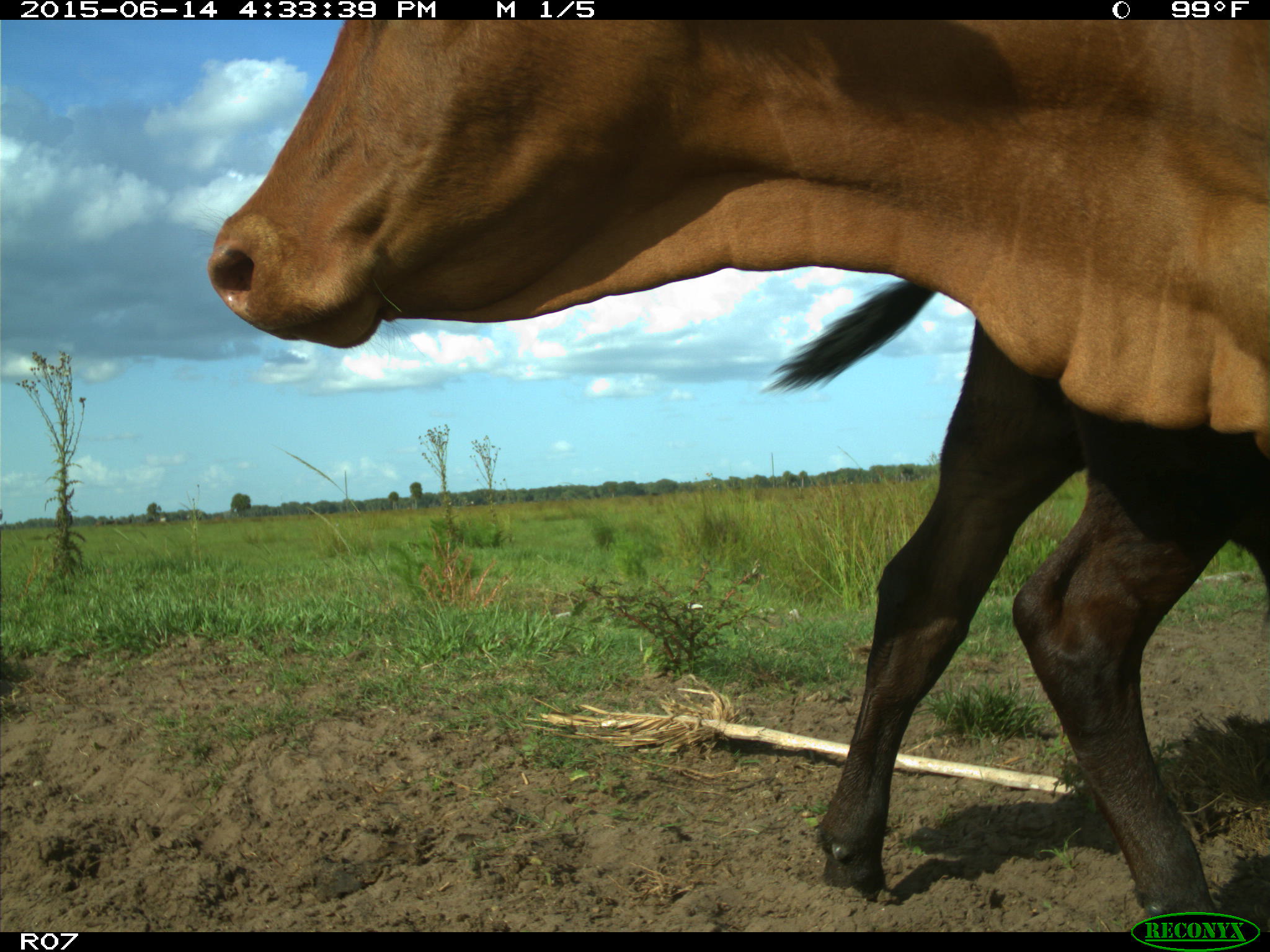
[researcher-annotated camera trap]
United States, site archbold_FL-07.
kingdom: Animalia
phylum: Chordata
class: Mammalia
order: Artiodactyla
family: Bovidae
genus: Bos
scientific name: Bos taurus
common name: domestic cow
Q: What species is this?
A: Bos taurus (domestic cow).